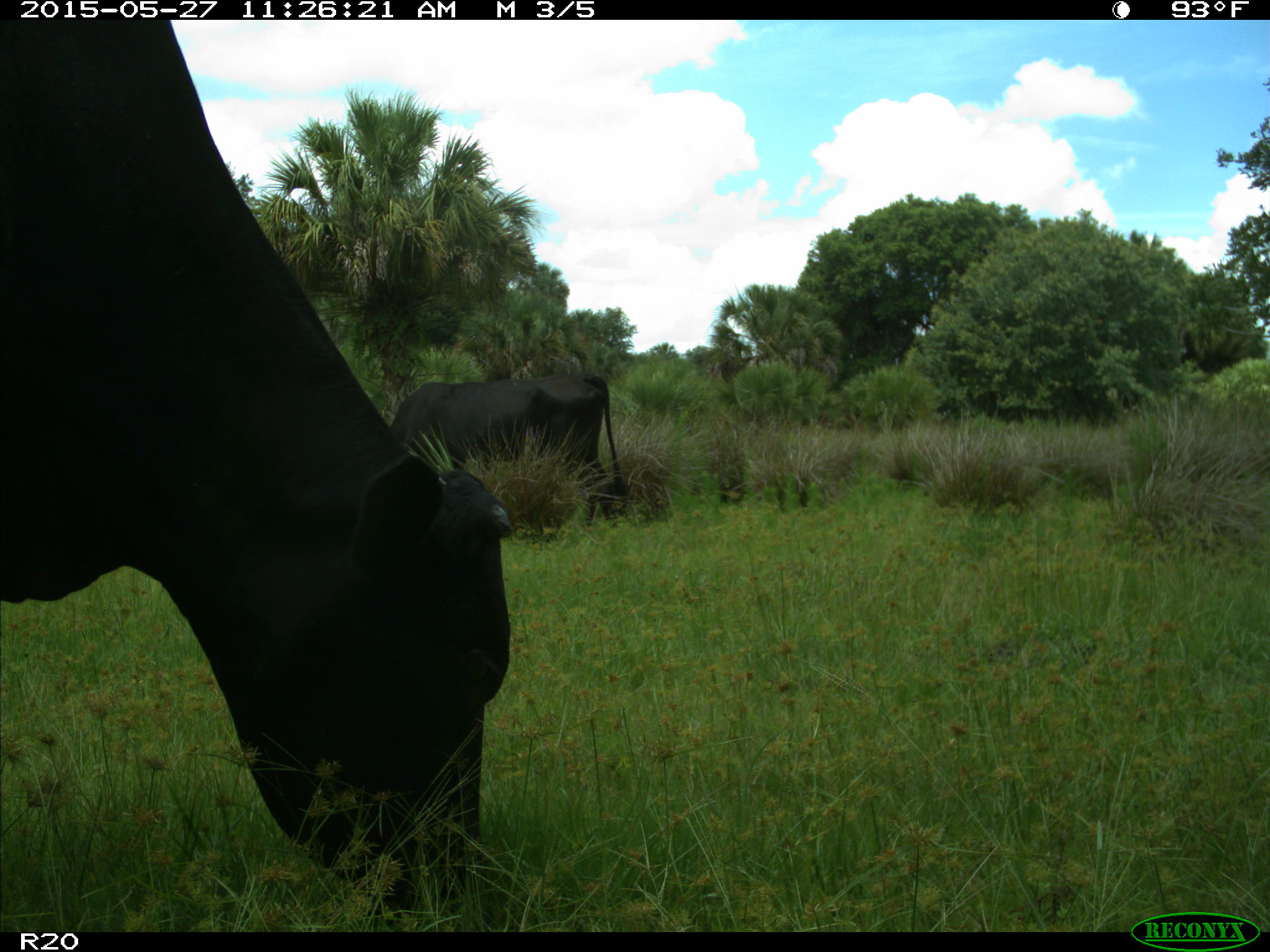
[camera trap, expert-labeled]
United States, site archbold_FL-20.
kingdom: Animalia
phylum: Chordata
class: Mammalia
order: Artiodactyla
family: Bovidae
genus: Bos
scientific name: Bos taurus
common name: domestic cow